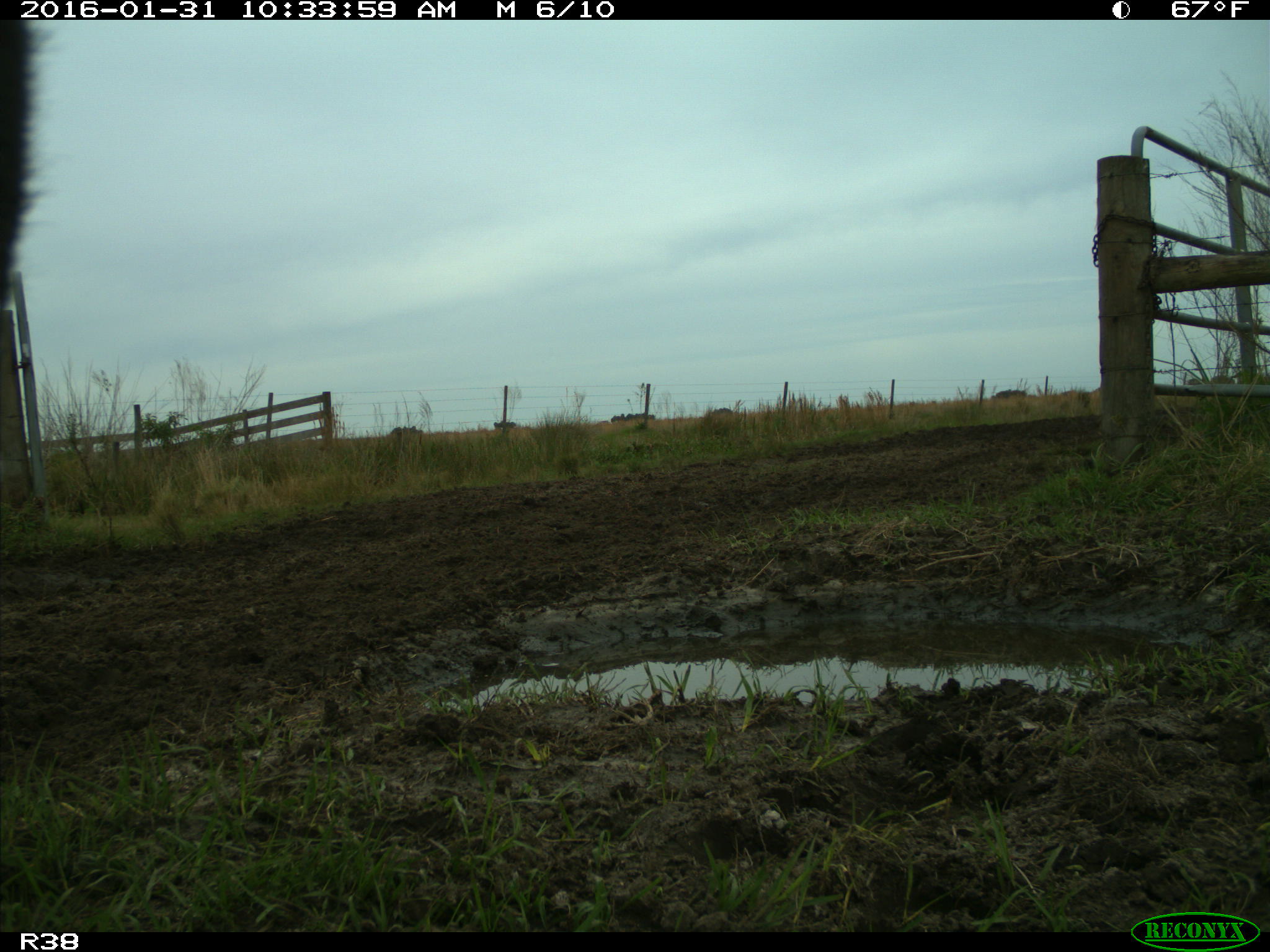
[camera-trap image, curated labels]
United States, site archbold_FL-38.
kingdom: Animalia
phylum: Chordata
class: Mammalia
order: Artiodactyla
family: Bovidae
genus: Bos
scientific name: Bos taurus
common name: domestic cow